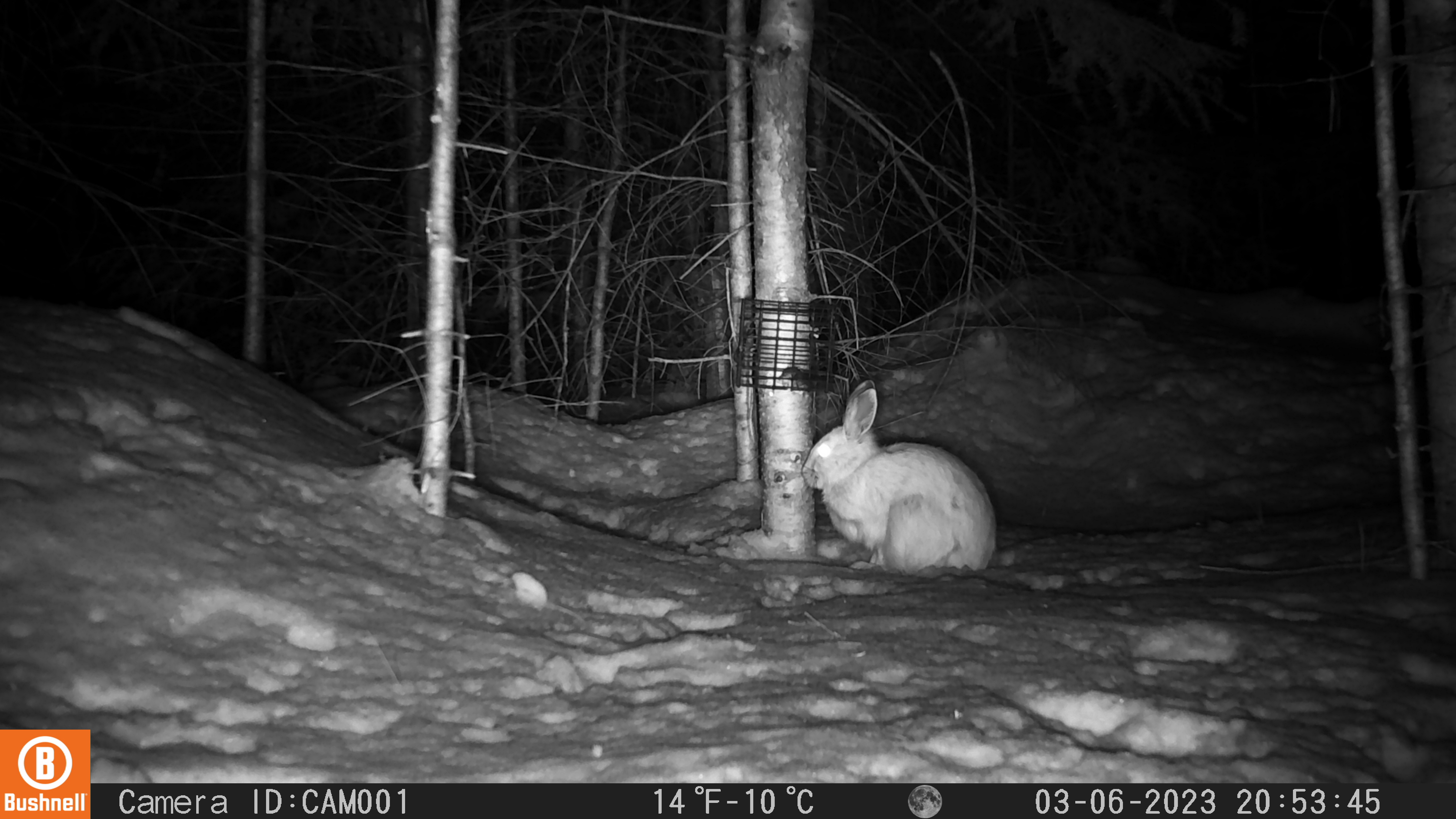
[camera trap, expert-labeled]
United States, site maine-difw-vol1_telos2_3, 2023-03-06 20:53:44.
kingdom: Animalia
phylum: Chordata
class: Mammalia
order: Lagomorpha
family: Leporidae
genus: Lepus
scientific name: Lepus americanus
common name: snowshoe hare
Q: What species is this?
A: Snowshoe hare (Lepus americanus).